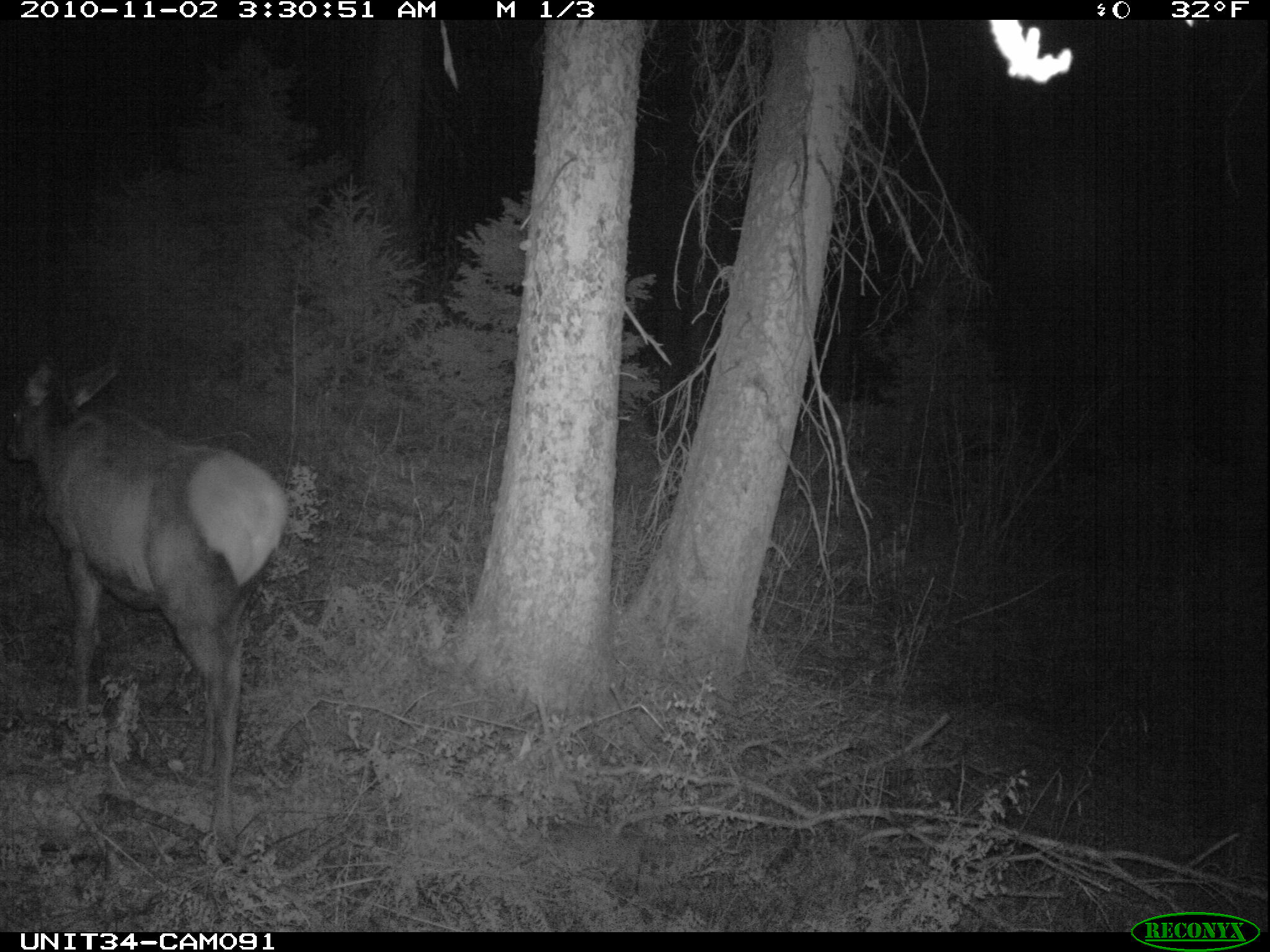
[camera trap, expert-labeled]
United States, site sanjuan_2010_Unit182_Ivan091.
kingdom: Animalia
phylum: Chordata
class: Mammalia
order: Artiodactyla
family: Cervidae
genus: Cervus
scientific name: Cervus elaphus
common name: red deer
Cervus elaphus (red deer).